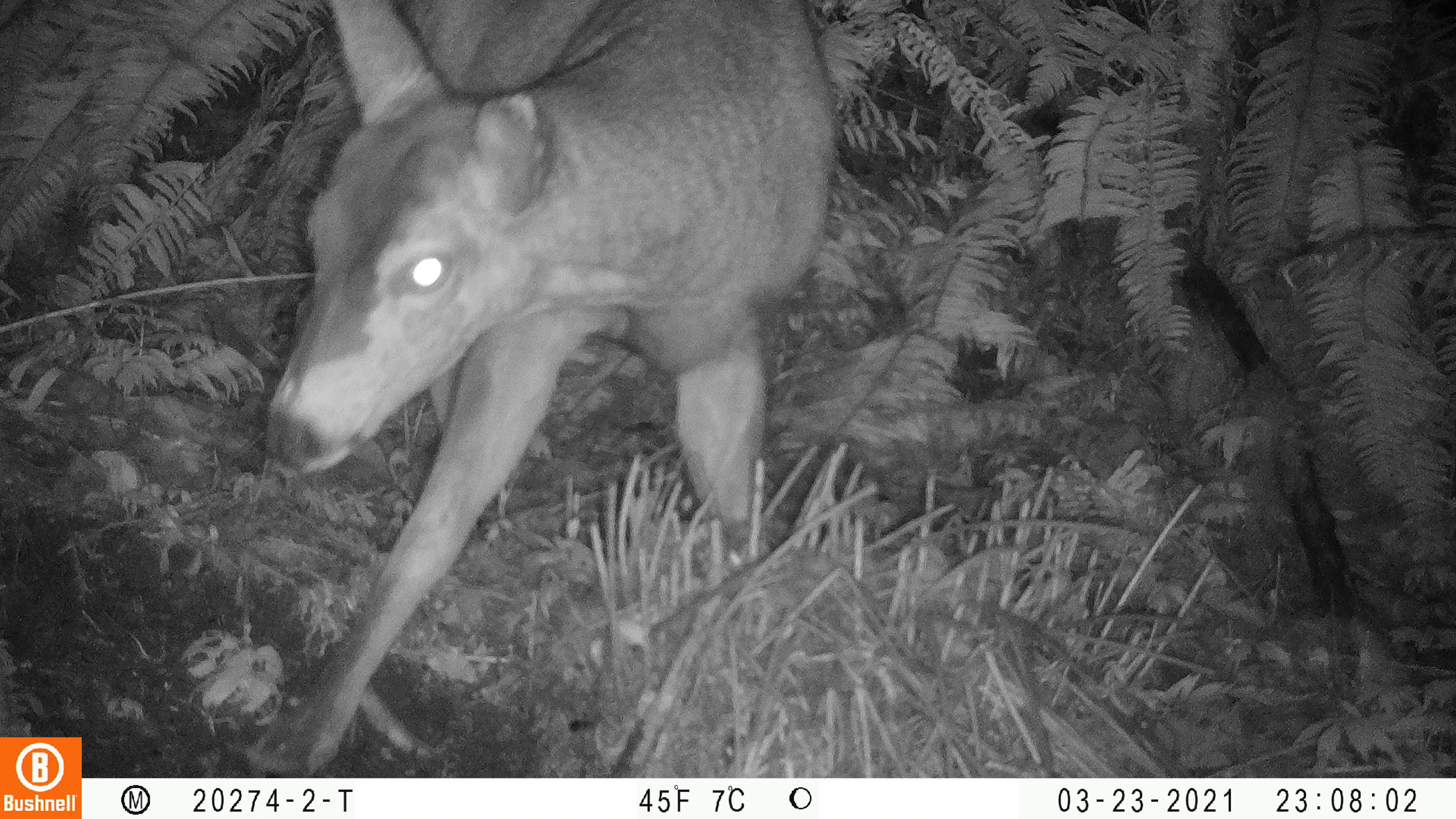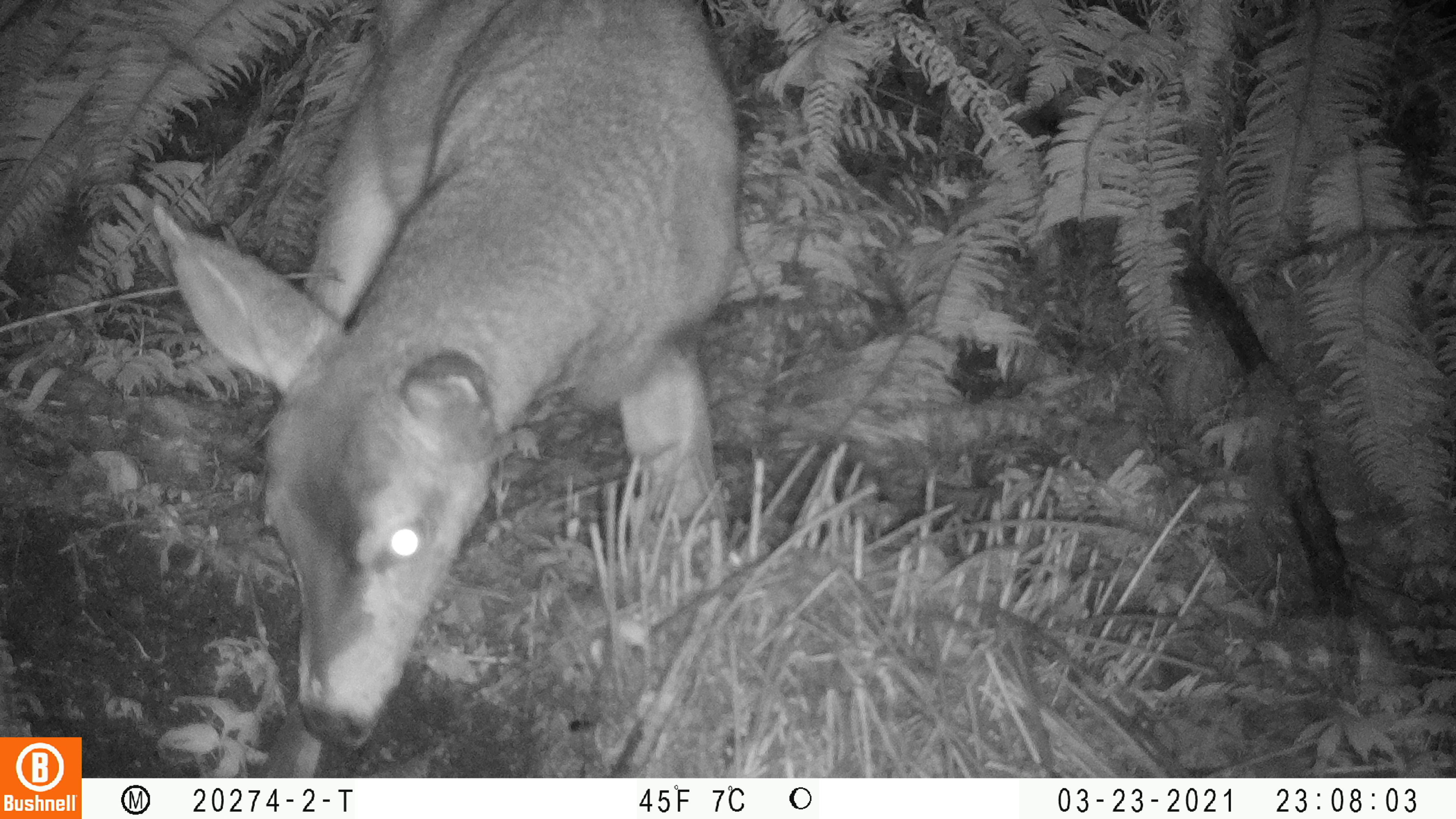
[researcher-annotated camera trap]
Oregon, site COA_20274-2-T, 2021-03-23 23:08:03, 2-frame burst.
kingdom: Animalia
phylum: Chordata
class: Mammalia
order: Artiodactyla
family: Cervidae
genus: Odocoileus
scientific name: Odocoileus hemionus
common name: black-tailed deer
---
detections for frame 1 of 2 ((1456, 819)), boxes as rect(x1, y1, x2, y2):
black-tailed deer: rect(254, 0, 834, 777)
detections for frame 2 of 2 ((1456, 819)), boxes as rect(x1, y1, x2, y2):
black-tailed deer: rect(150, 3, 734, 770)